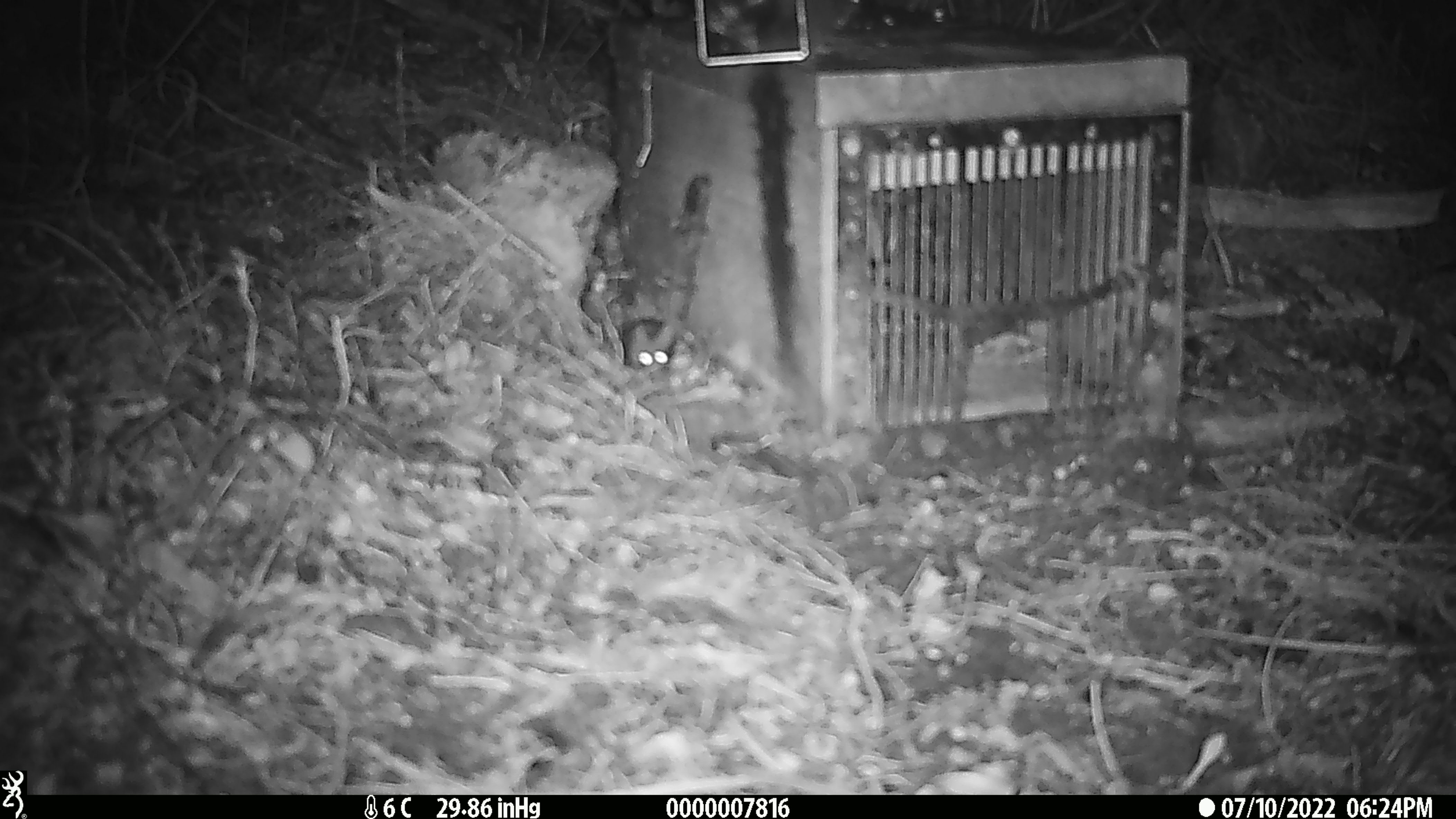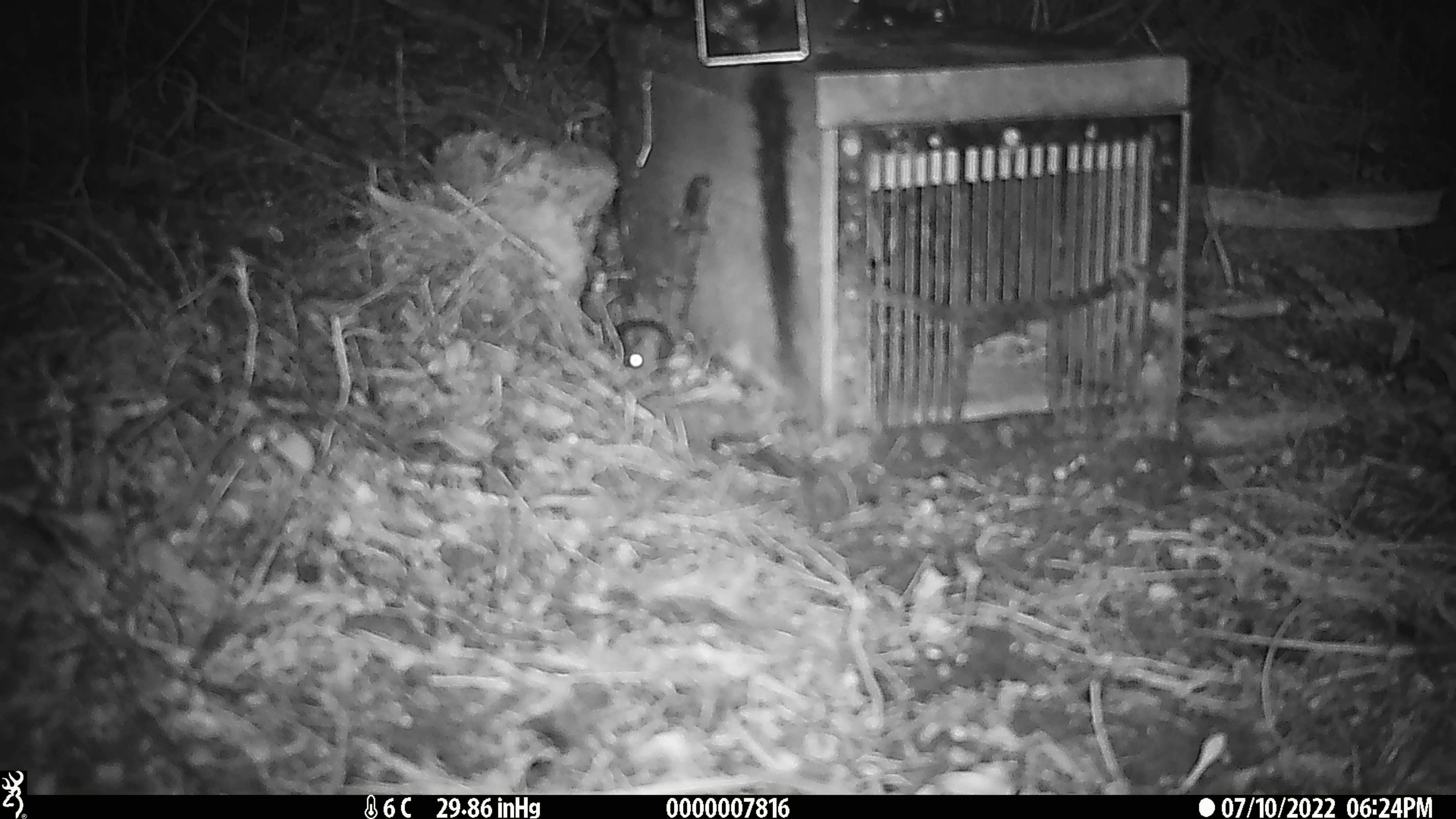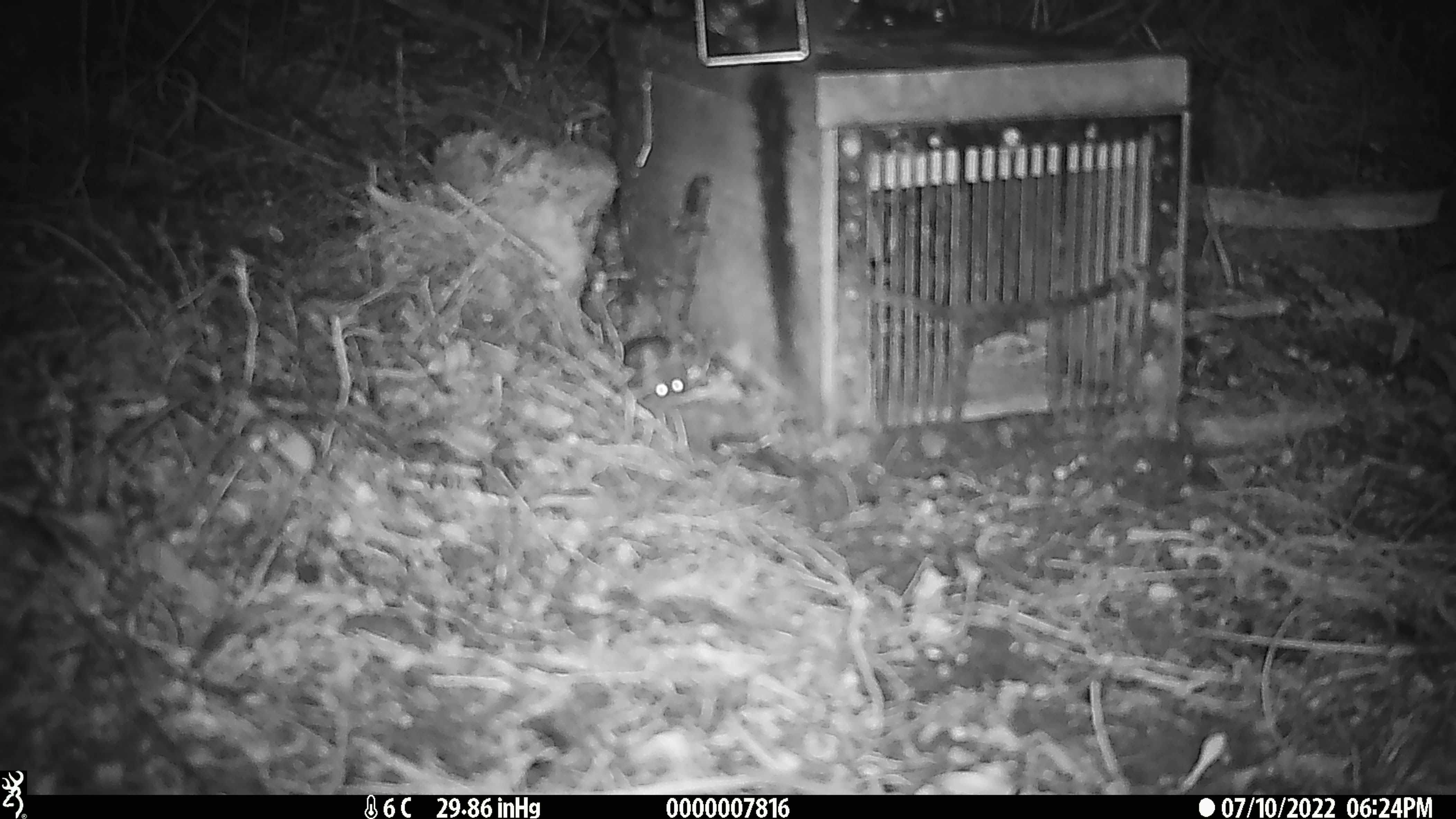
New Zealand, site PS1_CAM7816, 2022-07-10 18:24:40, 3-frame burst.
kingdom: Animalia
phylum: Chordata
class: Mammalia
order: Rodentia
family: Muridae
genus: Mus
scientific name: Mus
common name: mouse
Mouse (Mus).